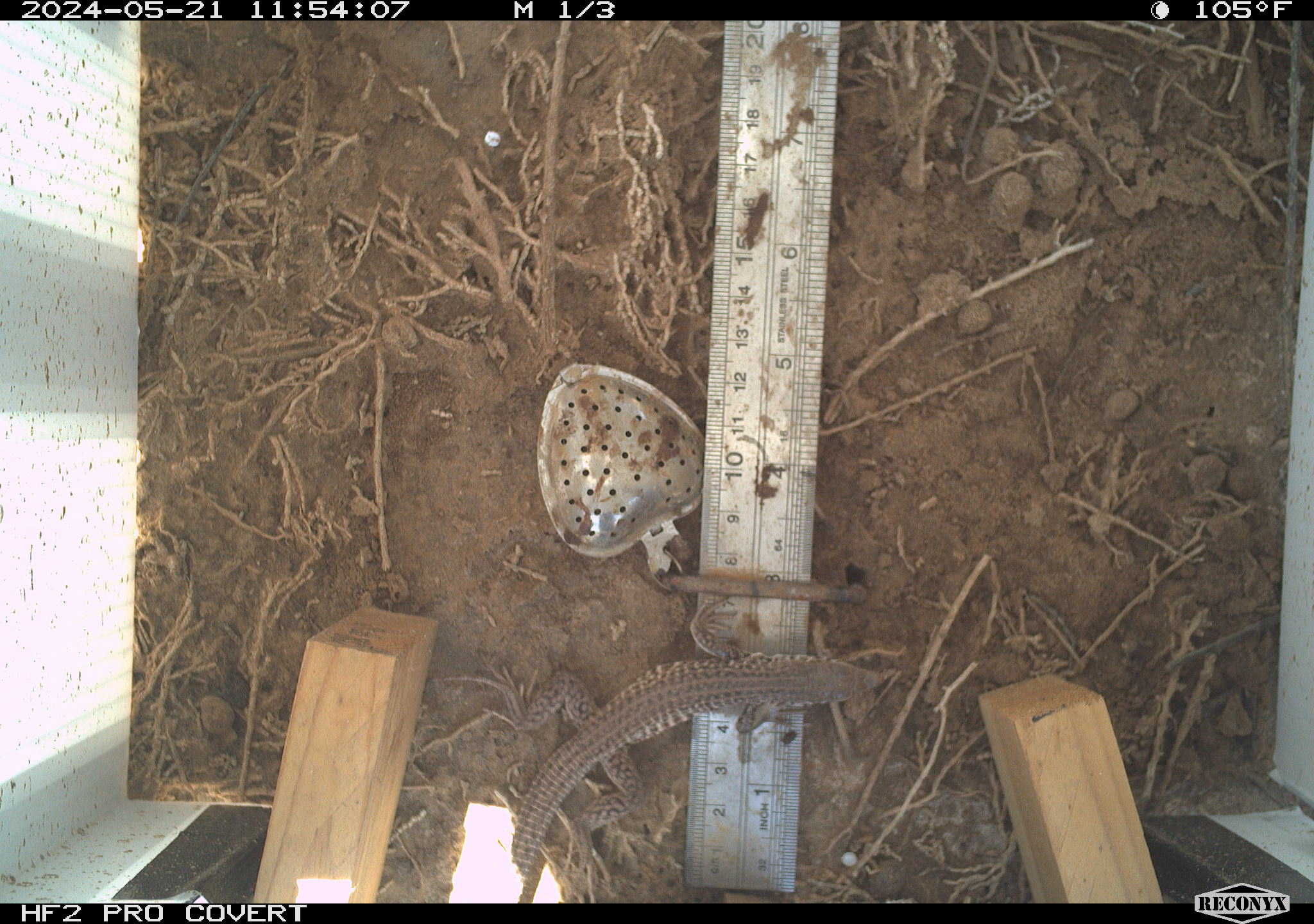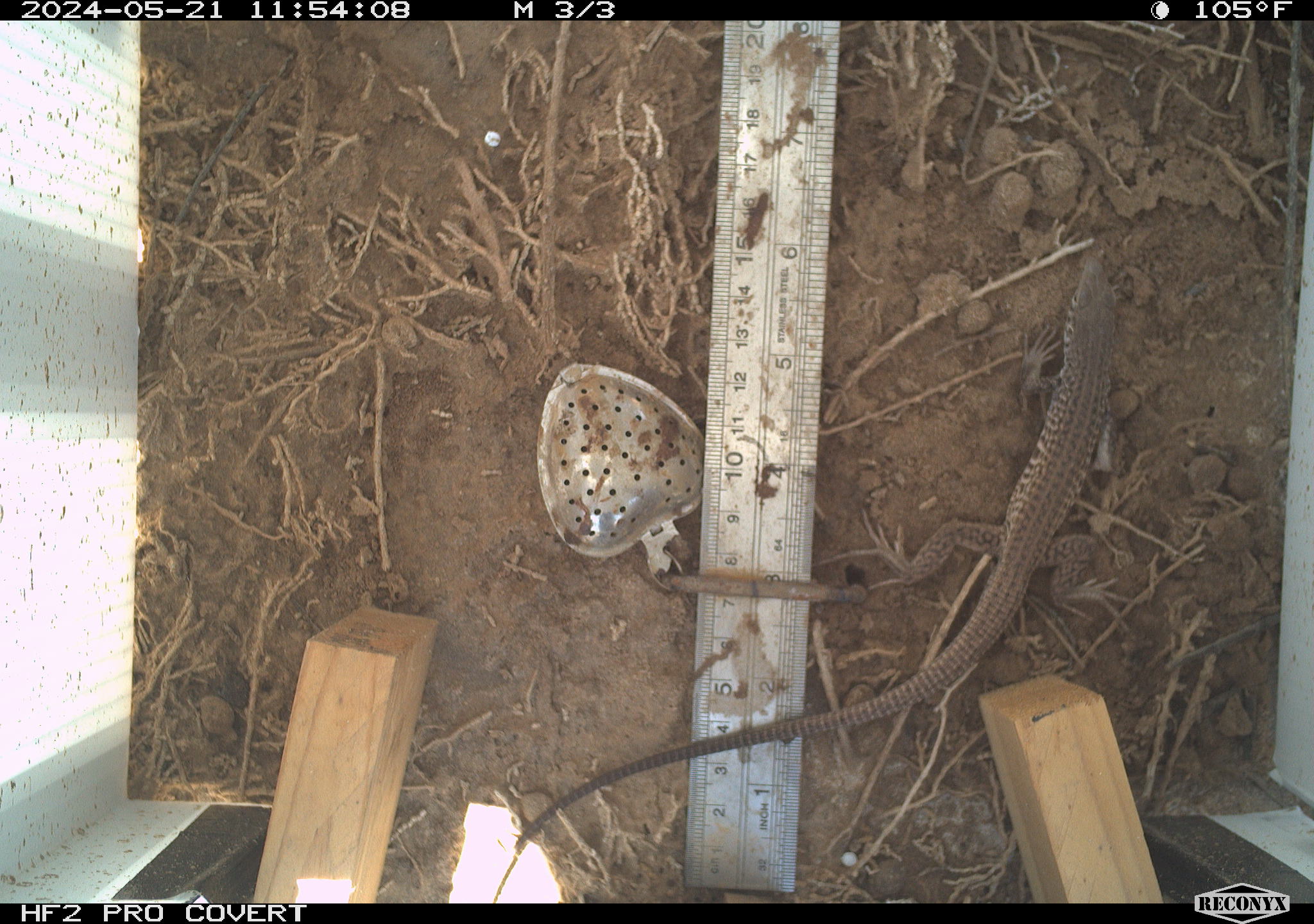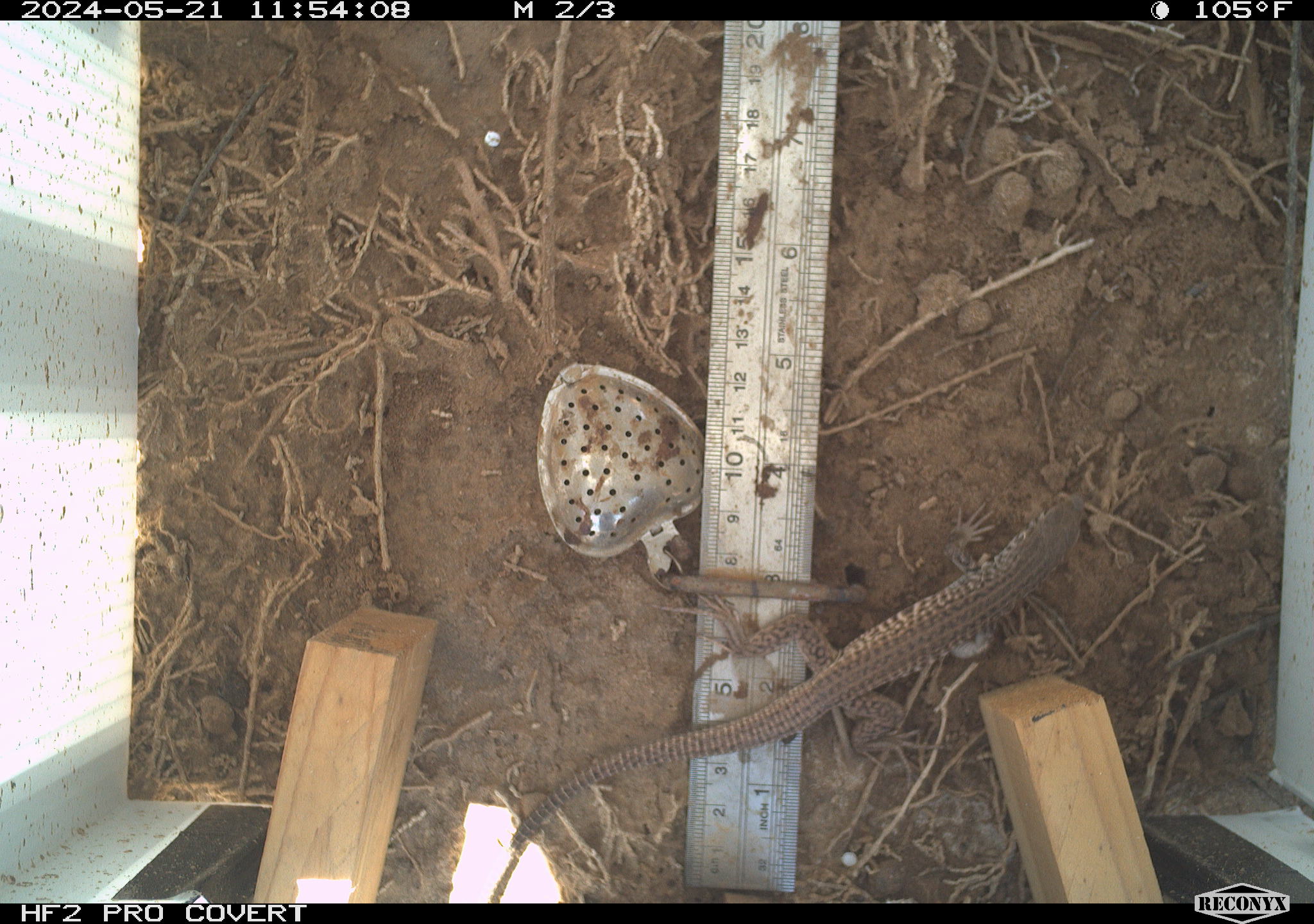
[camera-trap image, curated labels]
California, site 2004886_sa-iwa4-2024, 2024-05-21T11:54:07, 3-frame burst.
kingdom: Animalia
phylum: Chordata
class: Reptilia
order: Squamata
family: Teiidae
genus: Aspidoscelis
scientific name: Aspidoscelis tigris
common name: western whiptail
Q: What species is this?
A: Western whiptail (Aspidoscelis tigris).